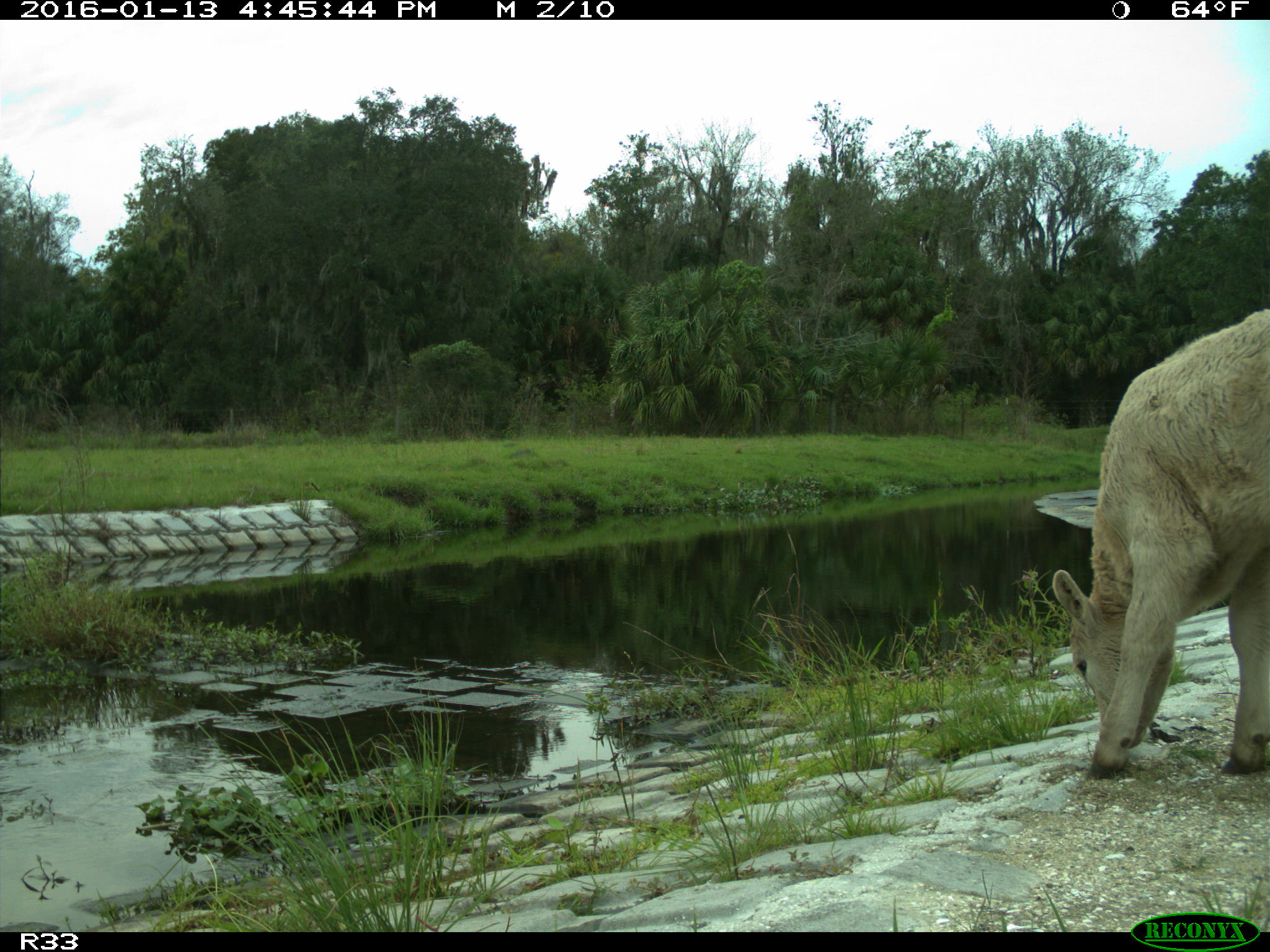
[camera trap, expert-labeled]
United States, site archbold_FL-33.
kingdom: Animalia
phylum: Chordata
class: Mammalia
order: Artiodactyla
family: Bovidae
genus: Bos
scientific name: Bos taurus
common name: domestic cow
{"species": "Bos taurus (domestic cow)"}